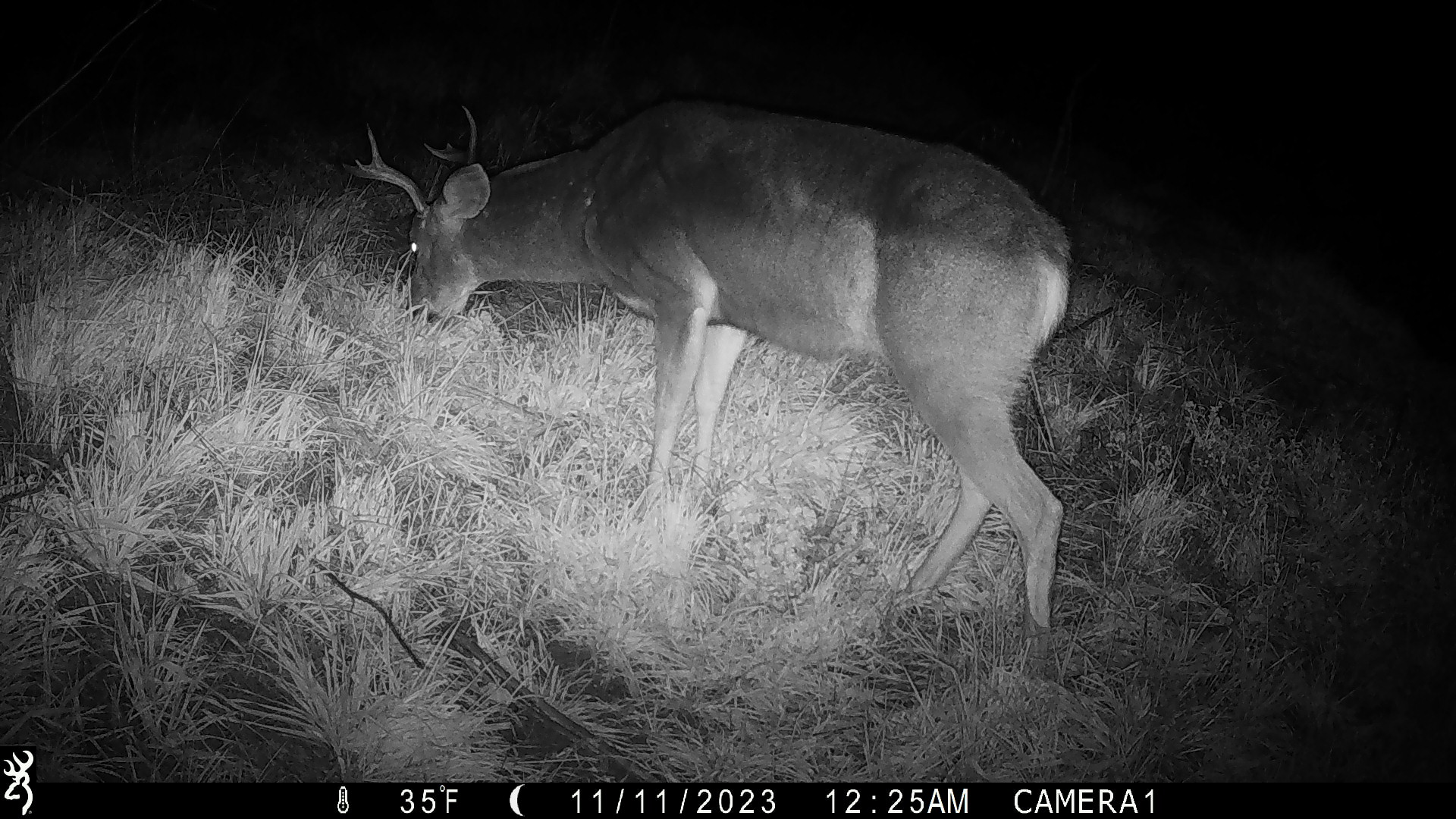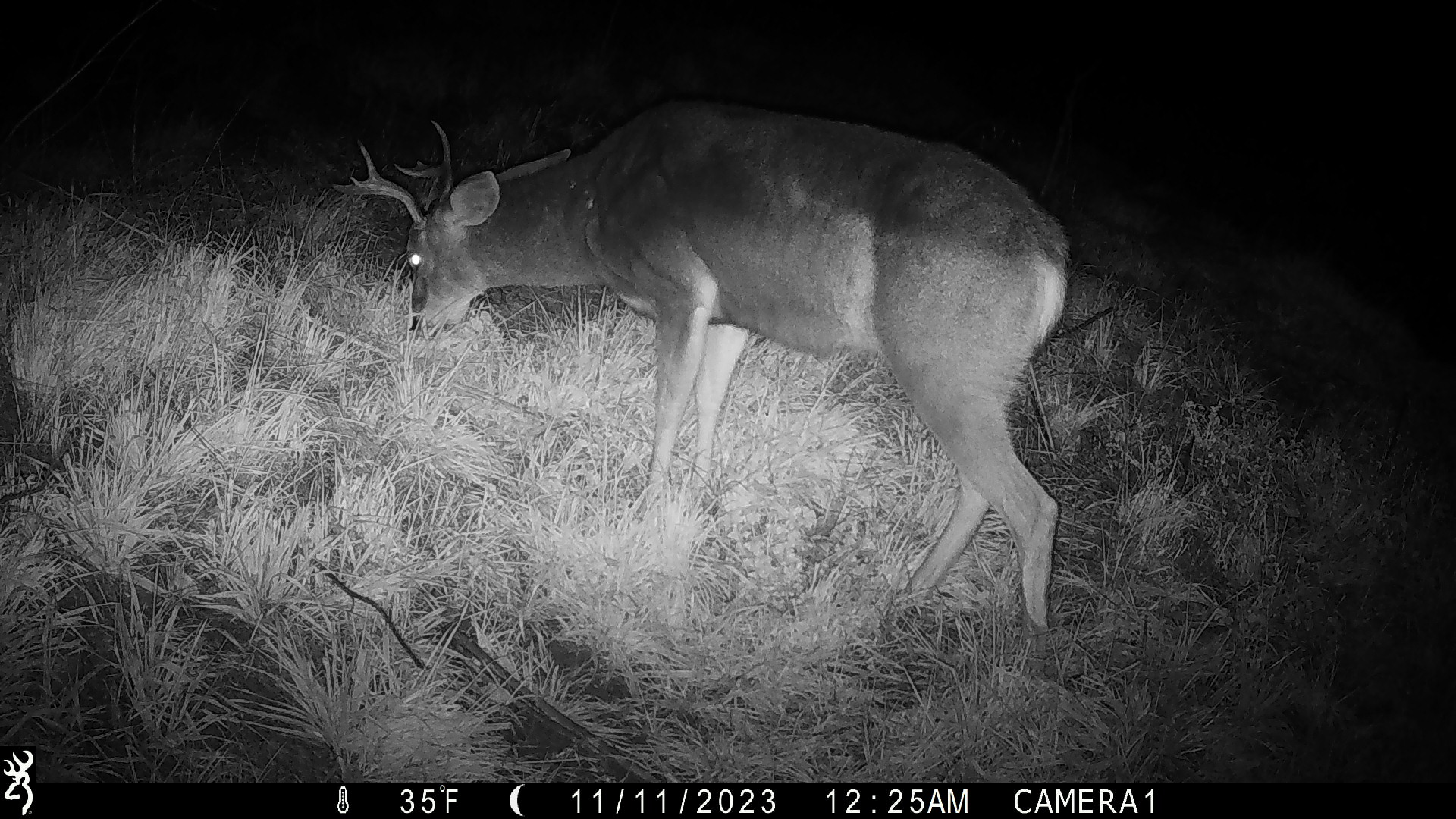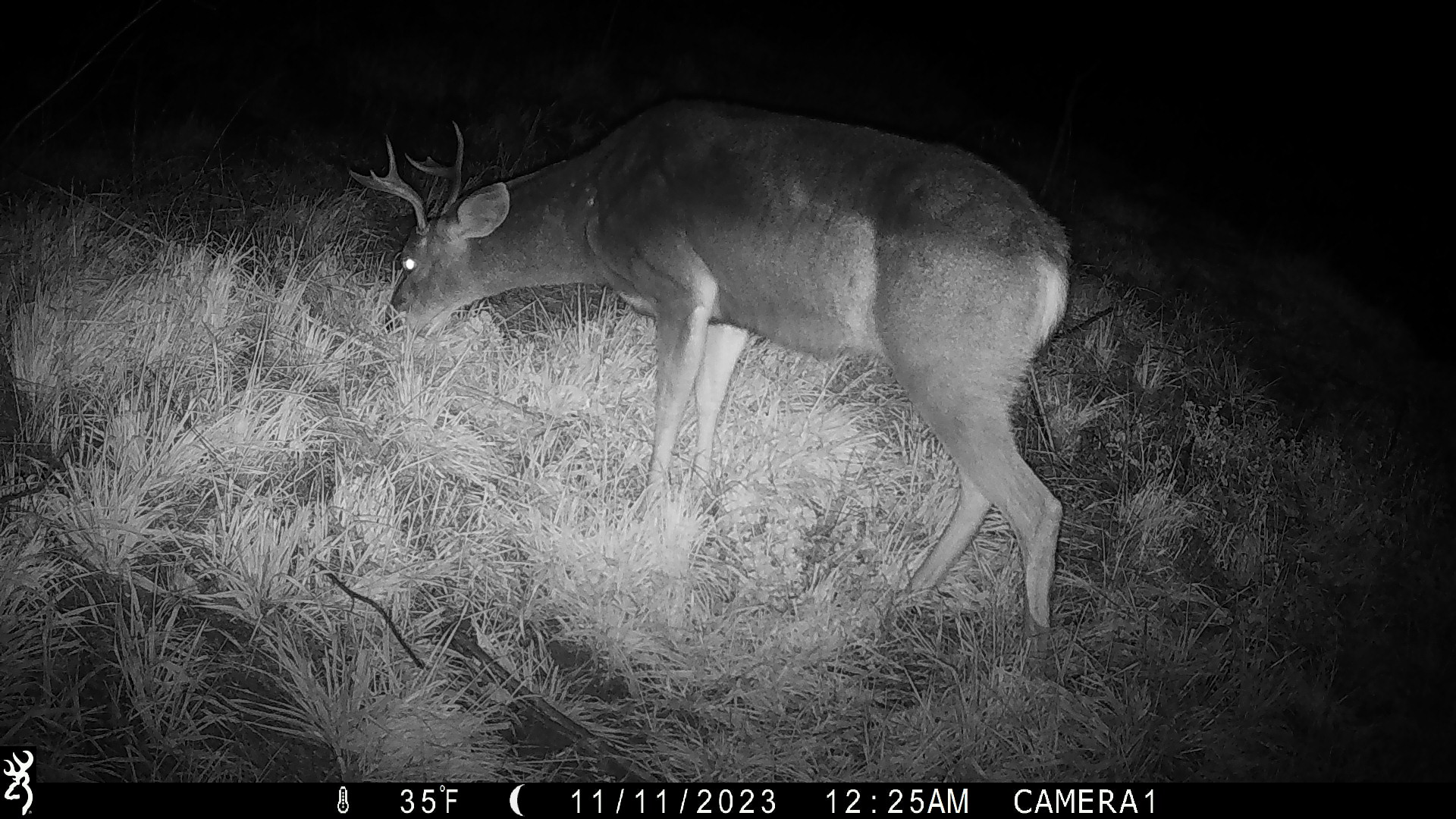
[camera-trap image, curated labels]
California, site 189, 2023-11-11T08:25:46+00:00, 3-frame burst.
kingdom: Animalia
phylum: Chordata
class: Mammalia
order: Artiodactyla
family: Cervidae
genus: Odocoileus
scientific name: Odocoileus hemionus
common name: mule deer